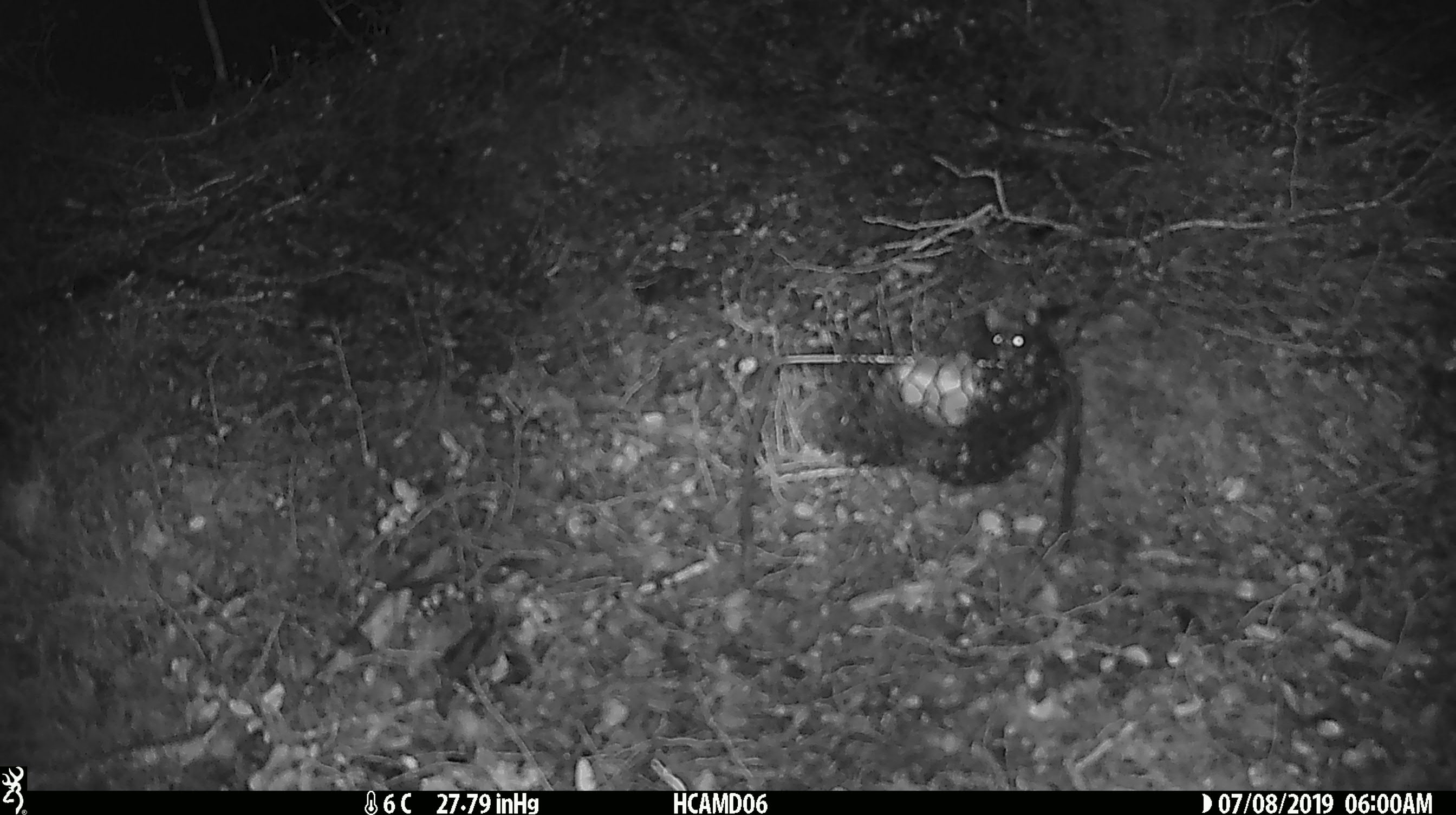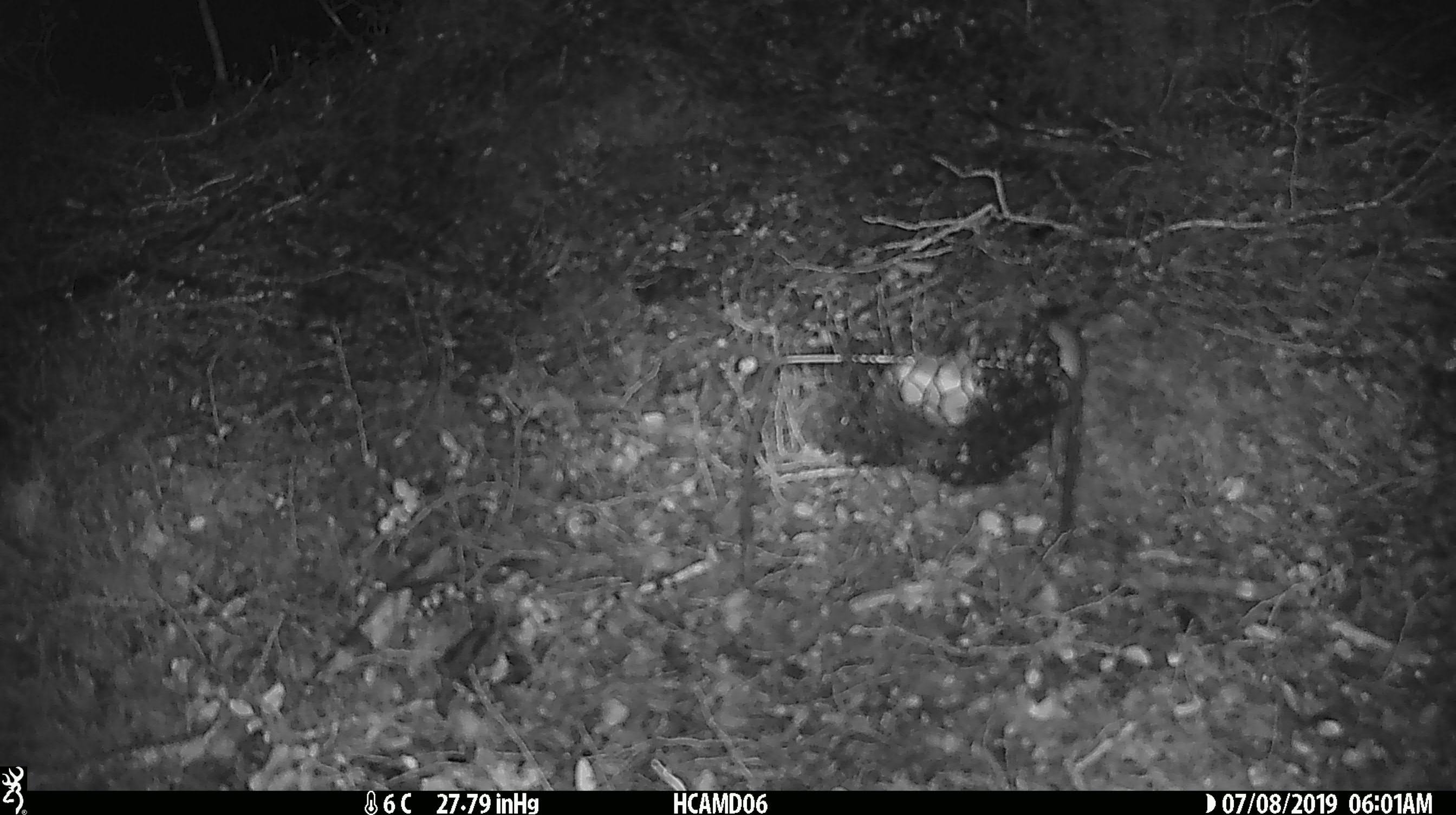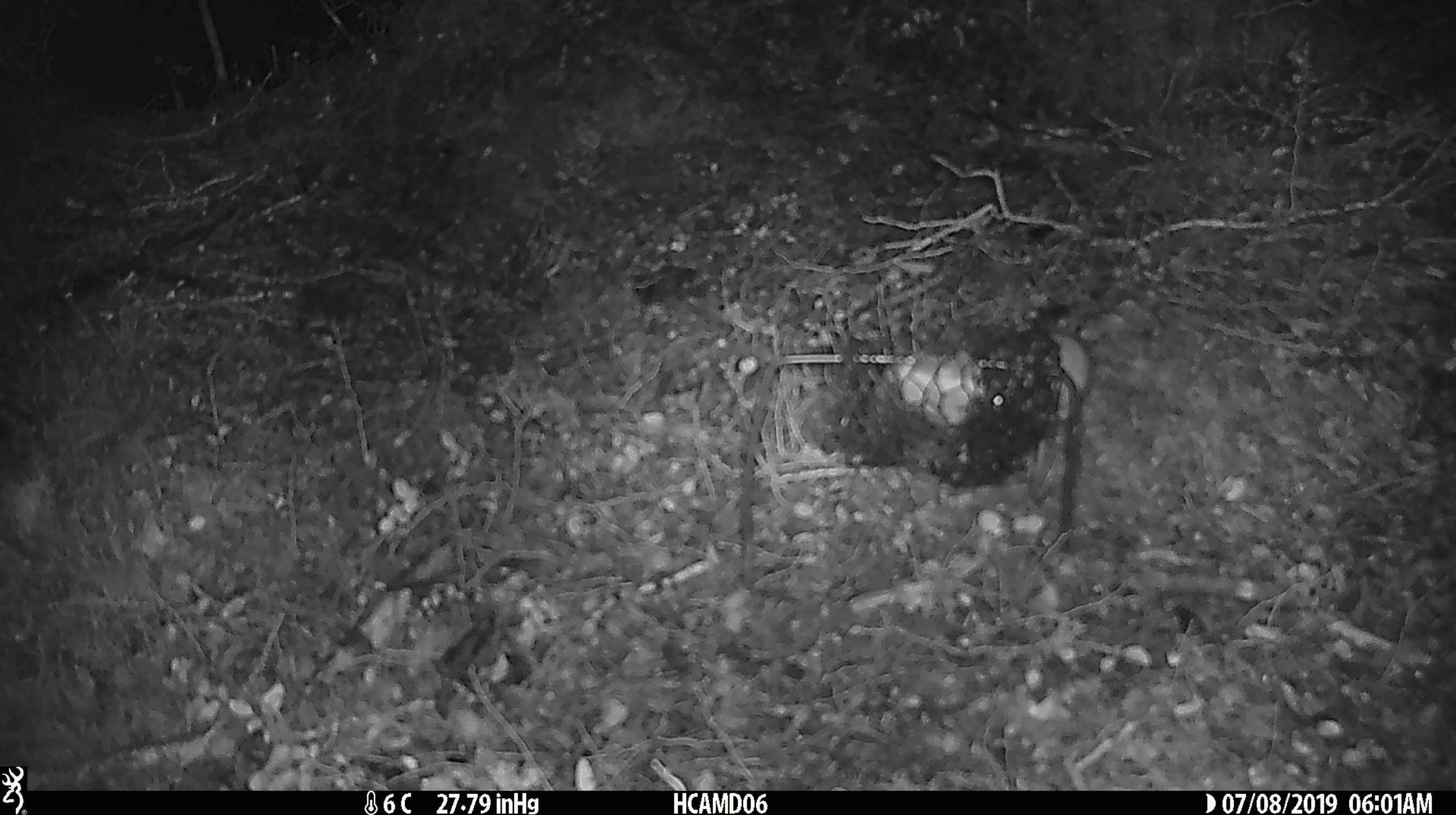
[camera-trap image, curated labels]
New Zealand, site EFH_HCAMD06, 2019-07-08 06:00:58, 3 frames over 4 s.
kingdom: Animalia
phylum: Chordata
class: Mammalia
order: Rodentia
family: Muridae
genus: Mus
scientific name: Mus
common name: mouse